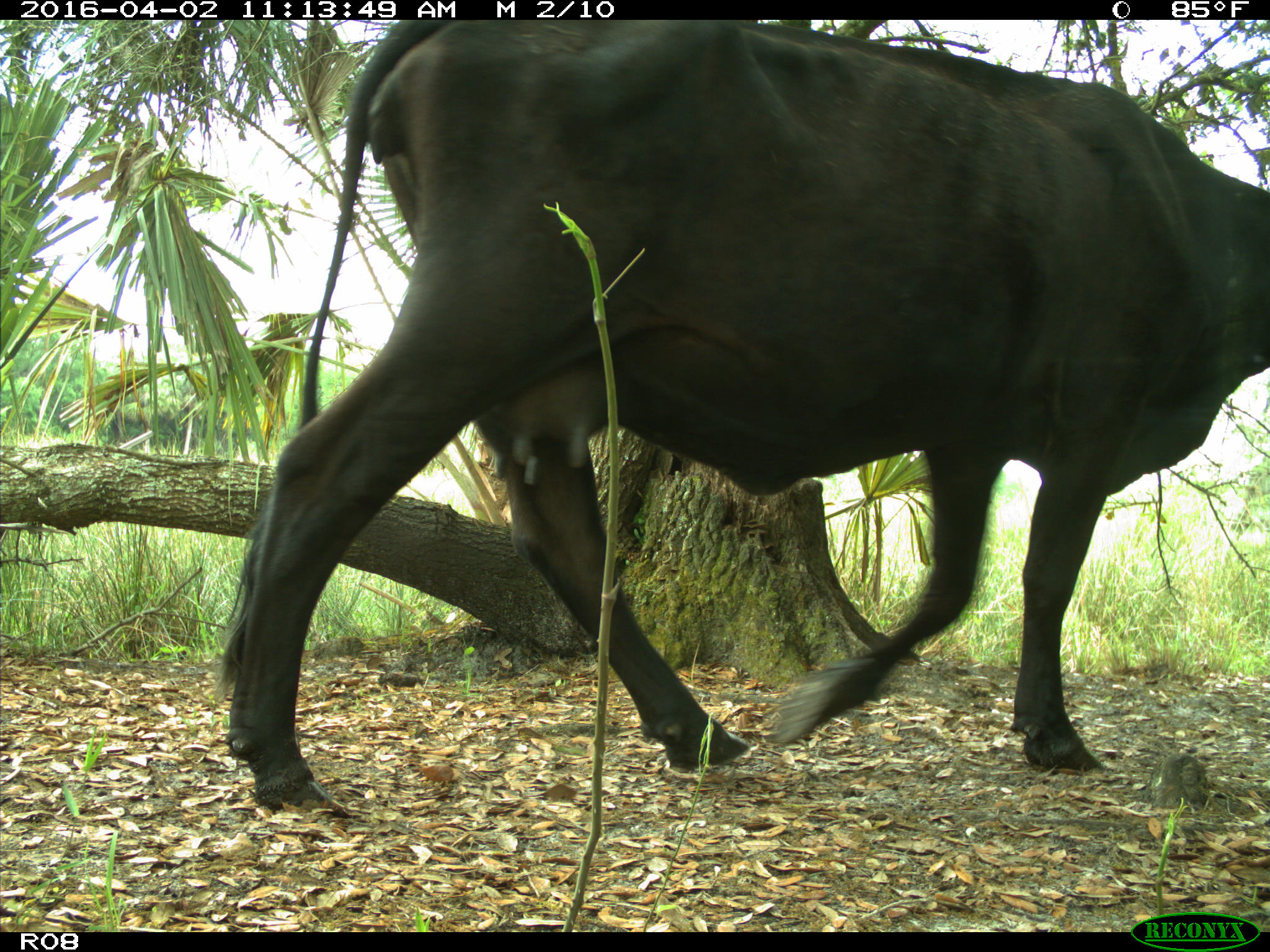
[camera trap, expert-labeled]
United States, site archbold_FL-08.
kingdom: Animalia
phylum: Chordata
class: Mammalia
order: Artiodactyla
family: Bovidae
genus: Bos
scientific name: Bos taurus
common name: domestic cow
Bos taurus (domestic cow).